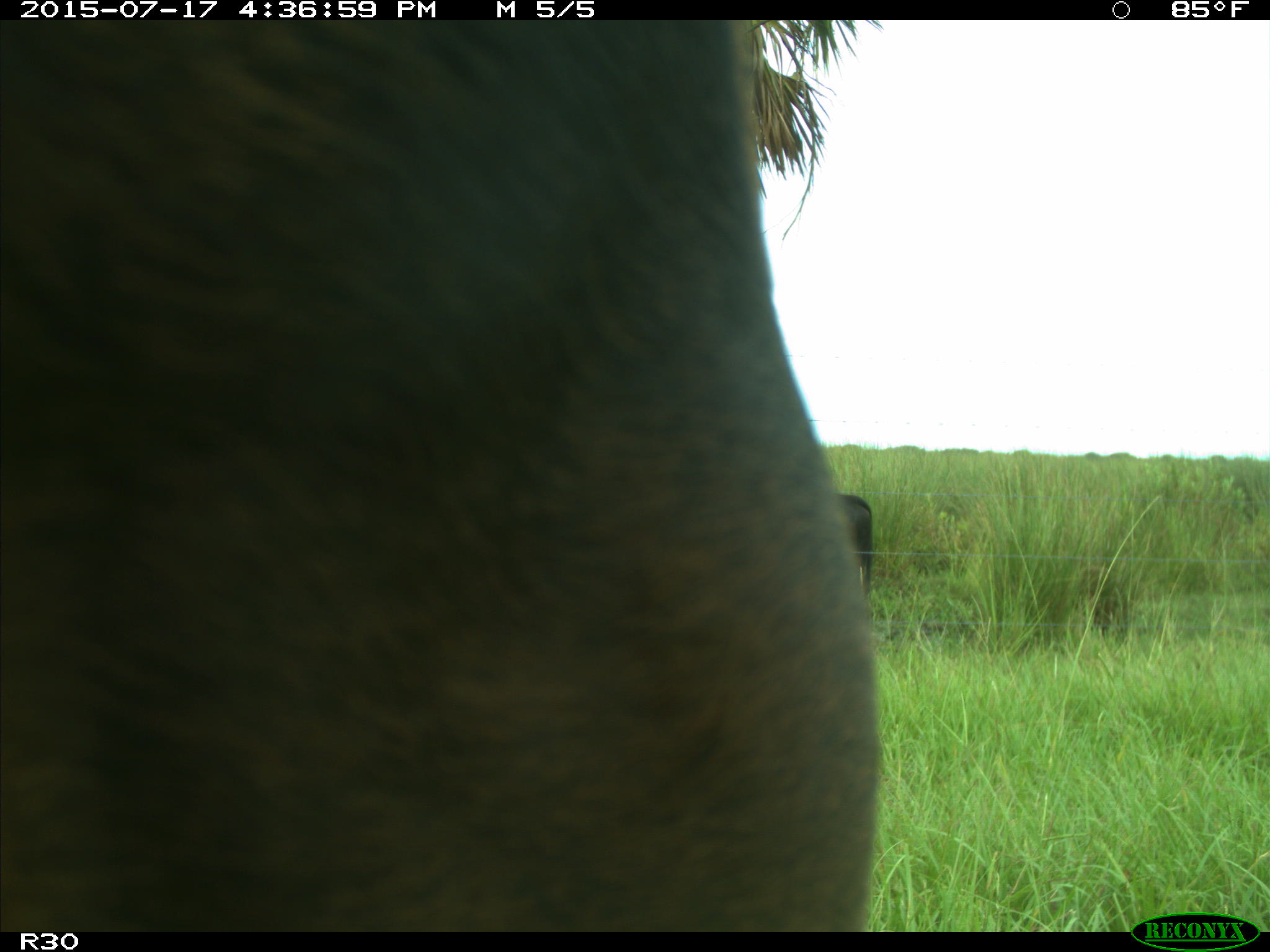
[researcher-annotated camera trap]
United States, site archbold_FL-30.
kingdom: Animalia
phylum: Chordata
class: Mammalia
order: Artiodactyla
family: Bovidae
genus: Bos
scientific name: Bos taurus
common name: domestic cow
Bos taurus (domestic cow).